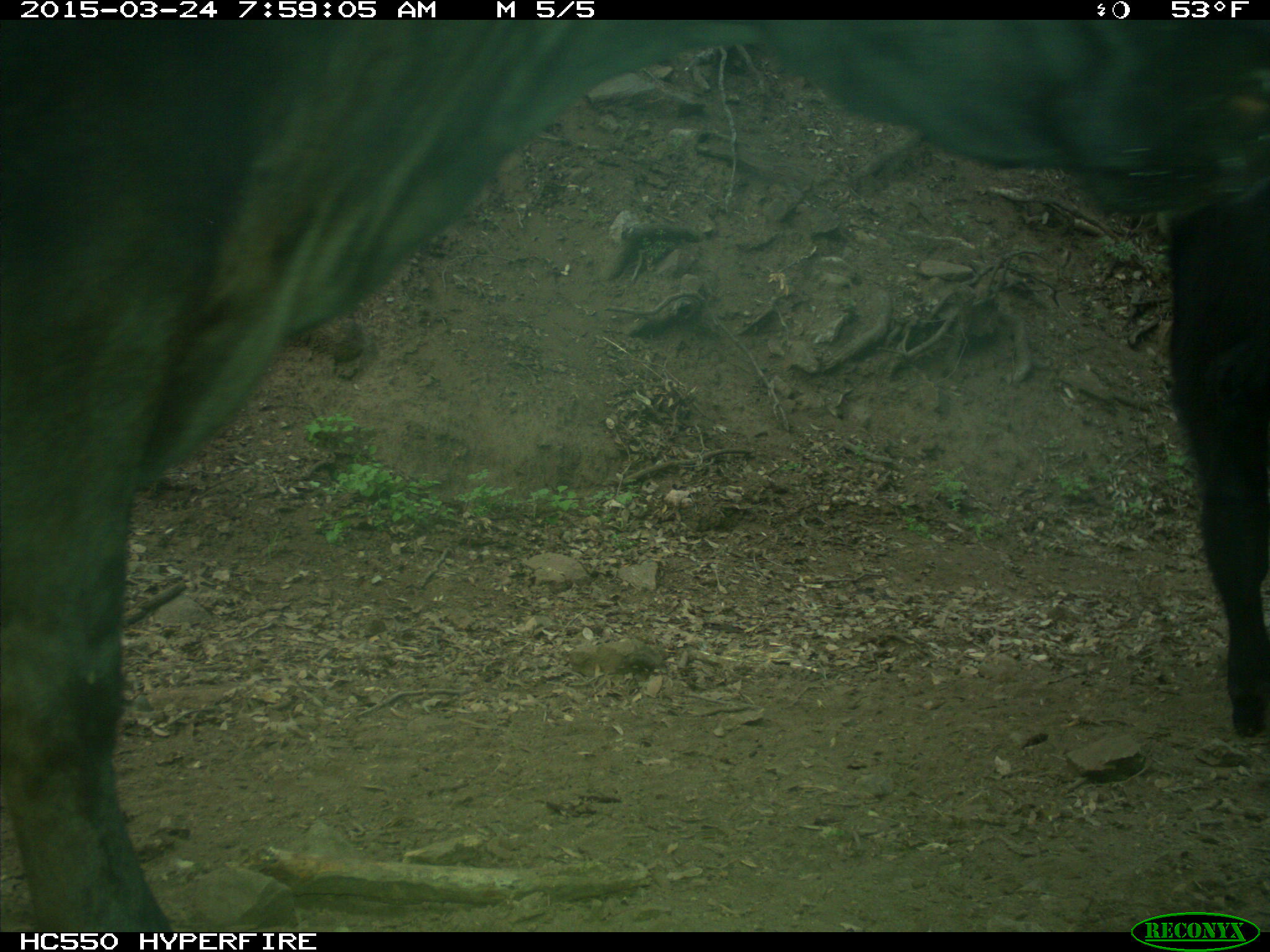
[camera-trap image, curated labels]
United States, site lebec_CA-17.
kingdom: Animalia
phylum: Chordata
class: Mammalia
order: Artiodactyla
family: Bovidae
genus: Bos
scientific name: Bos taurus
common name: domestic cow